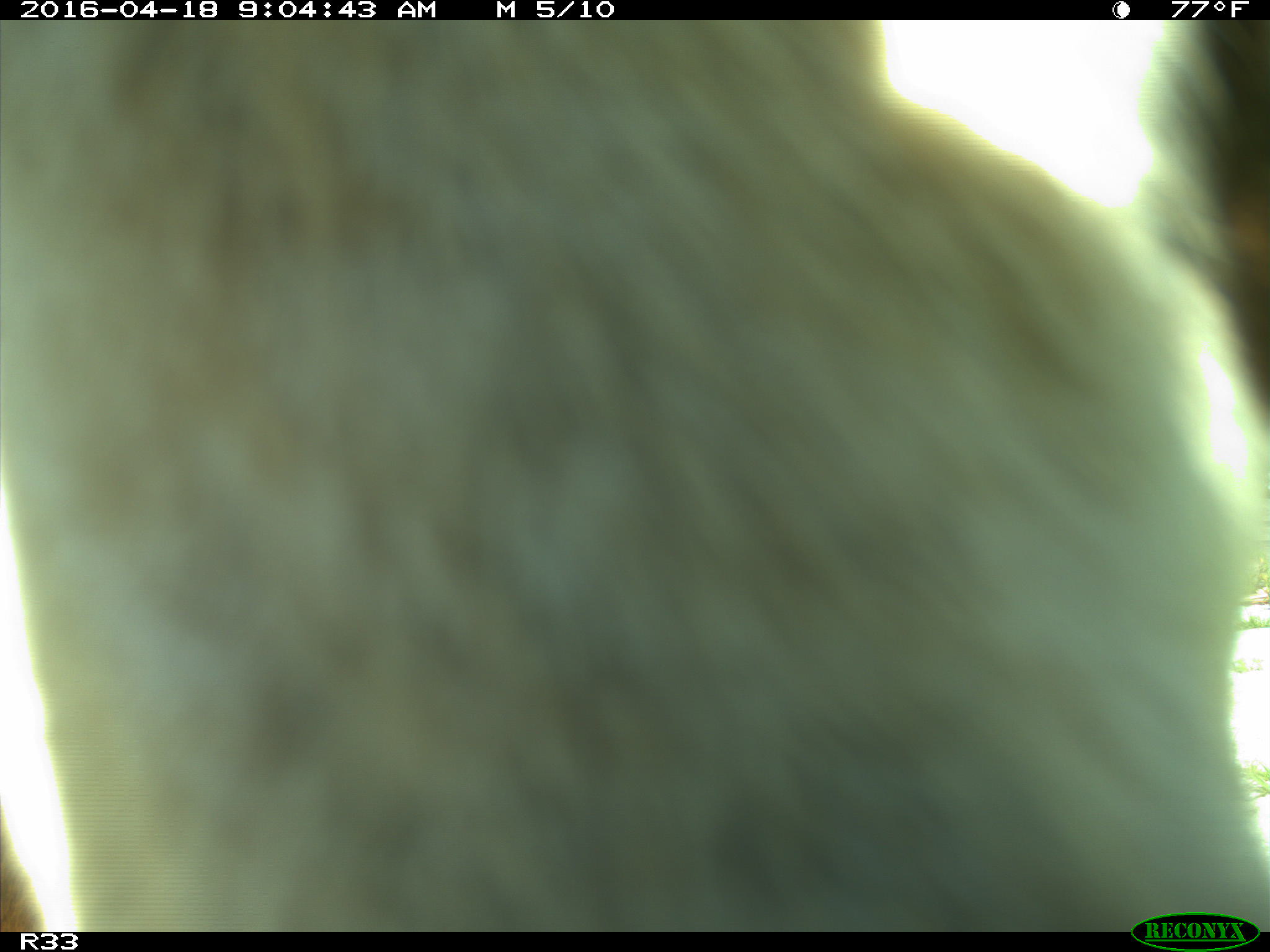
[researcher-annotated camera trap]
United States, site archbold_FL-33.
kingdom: Animalia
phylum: Chordata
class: Mammalia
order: Artiodactyla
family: Bovidae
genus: Bos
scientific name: Bos taurus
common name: domestic cow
Bos taurus (domestic cow).